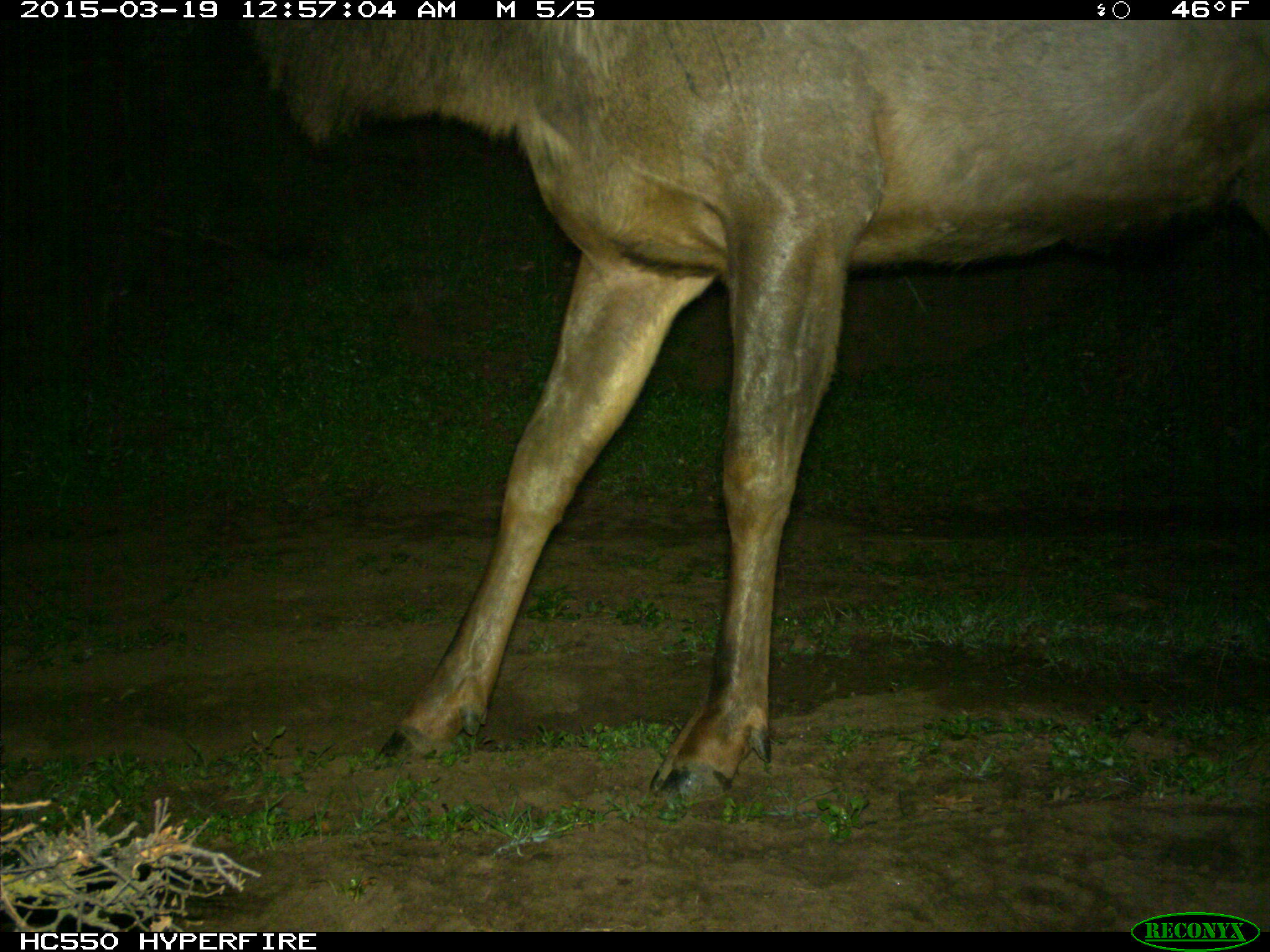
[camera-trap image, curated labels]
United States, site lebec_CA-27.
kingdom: Animalia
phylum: Chordata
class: Mammalia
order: Artiodactyla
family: Cervidae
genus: Cervus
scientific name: Cervus canadensis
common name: elk